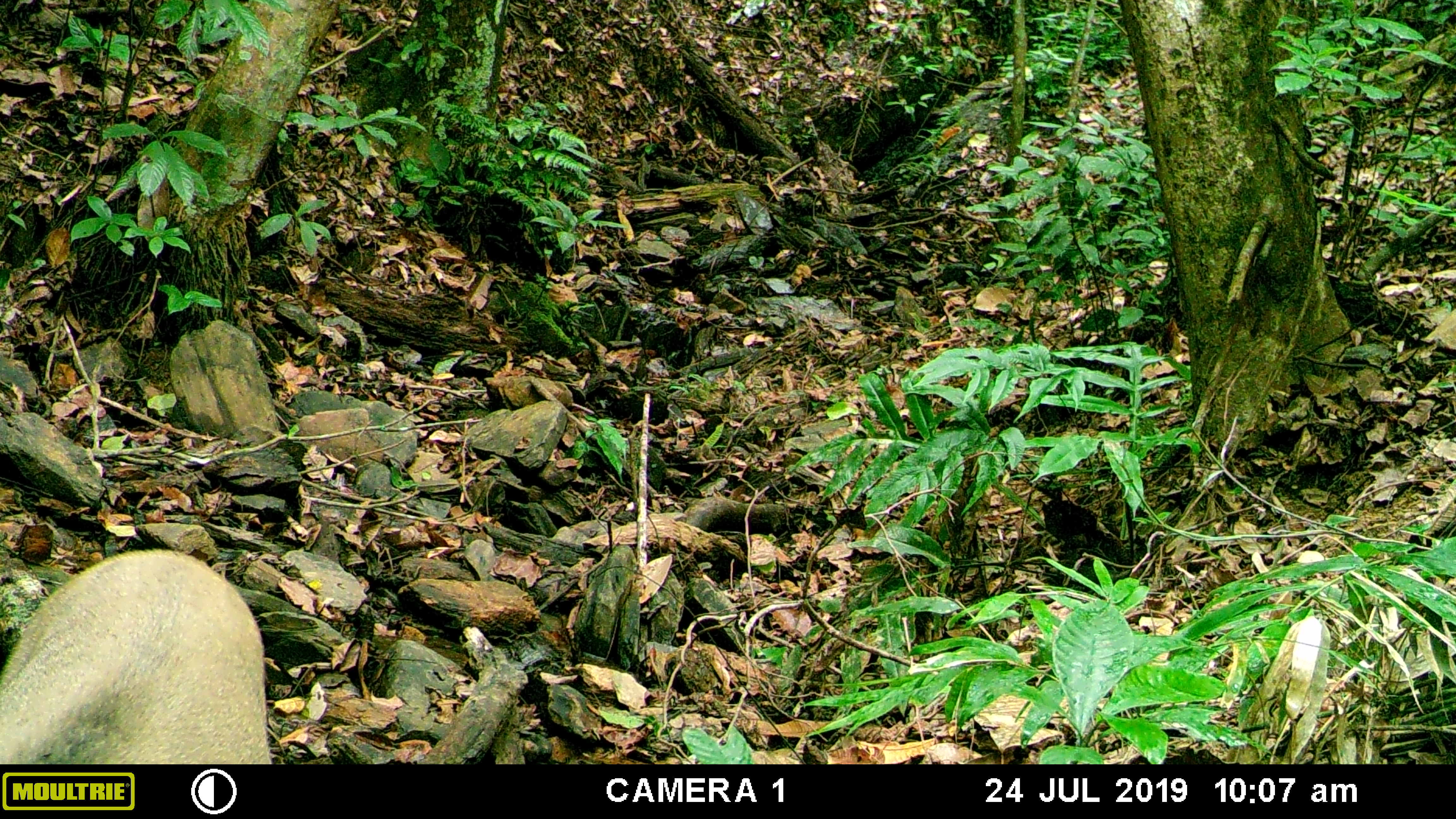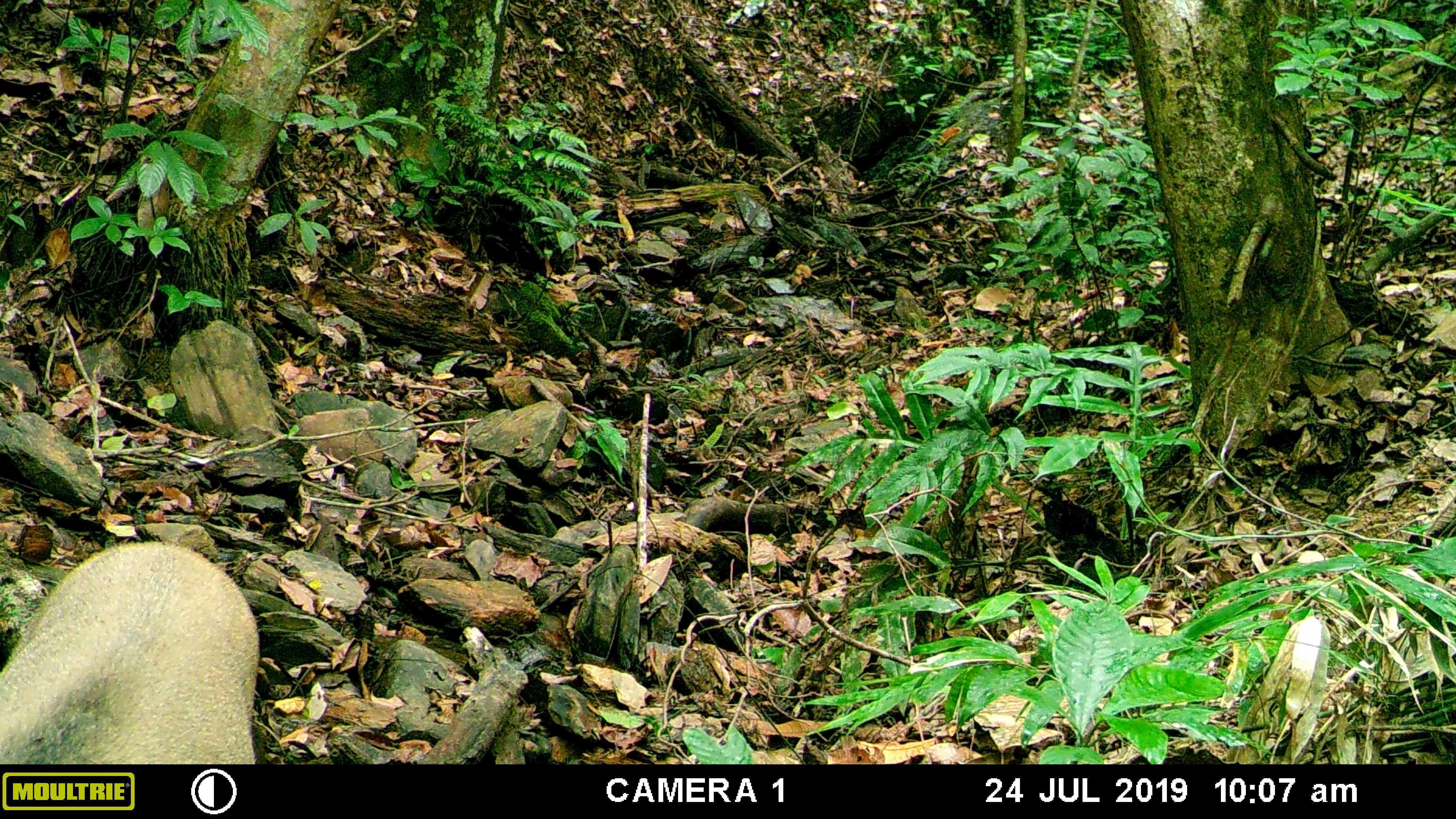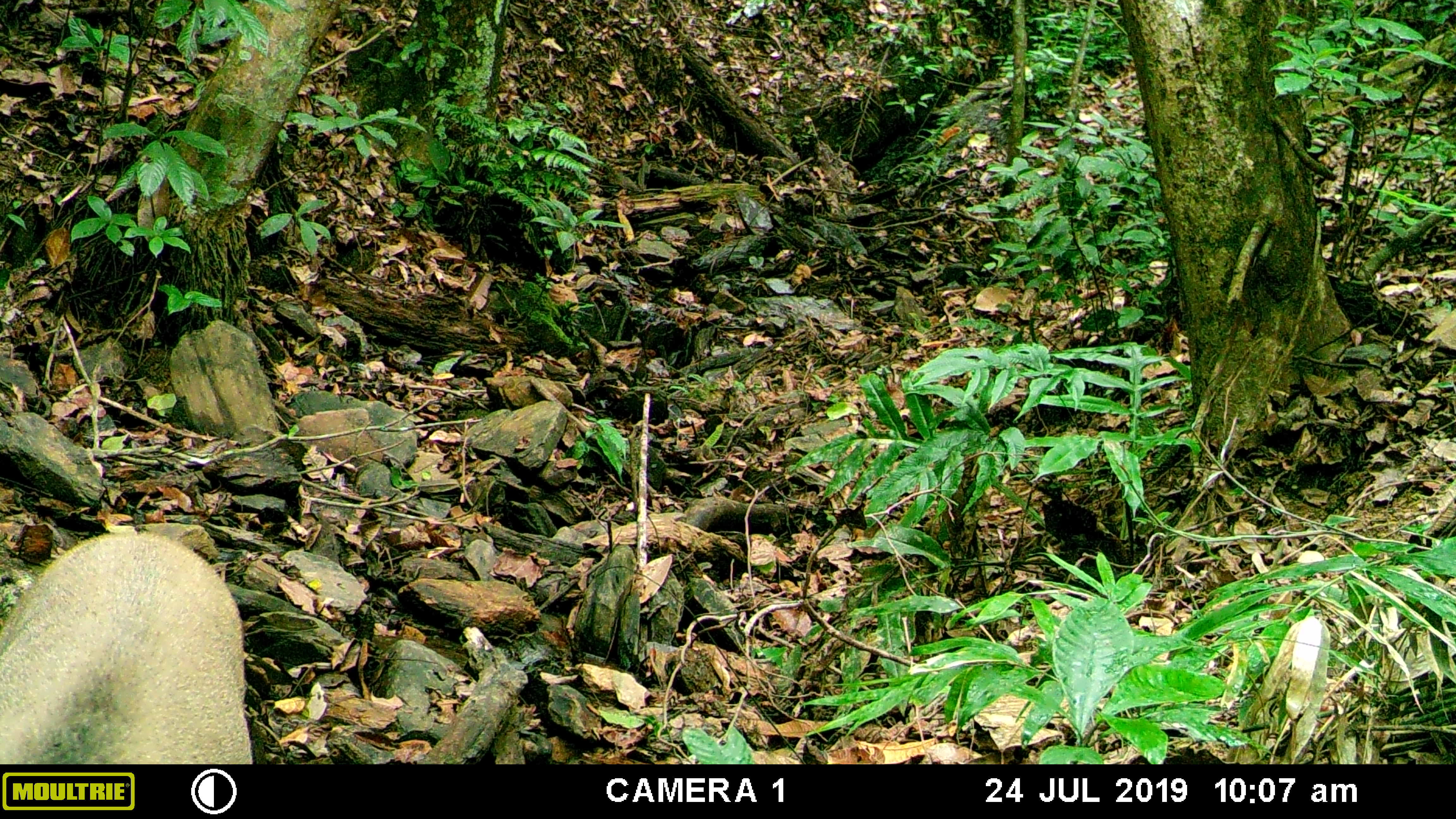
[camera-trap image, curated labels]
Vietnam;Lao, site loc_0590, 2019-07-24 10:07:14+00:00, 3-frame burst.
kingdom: Animalia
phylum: Chordata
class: Mammalia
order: Artiodactyla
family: Suidae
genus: Sus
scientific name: Sus scrofa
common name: eurasian wild pig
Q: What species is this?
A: Eurasian wild pig (Sus scrofa).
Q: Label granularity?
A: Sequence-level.